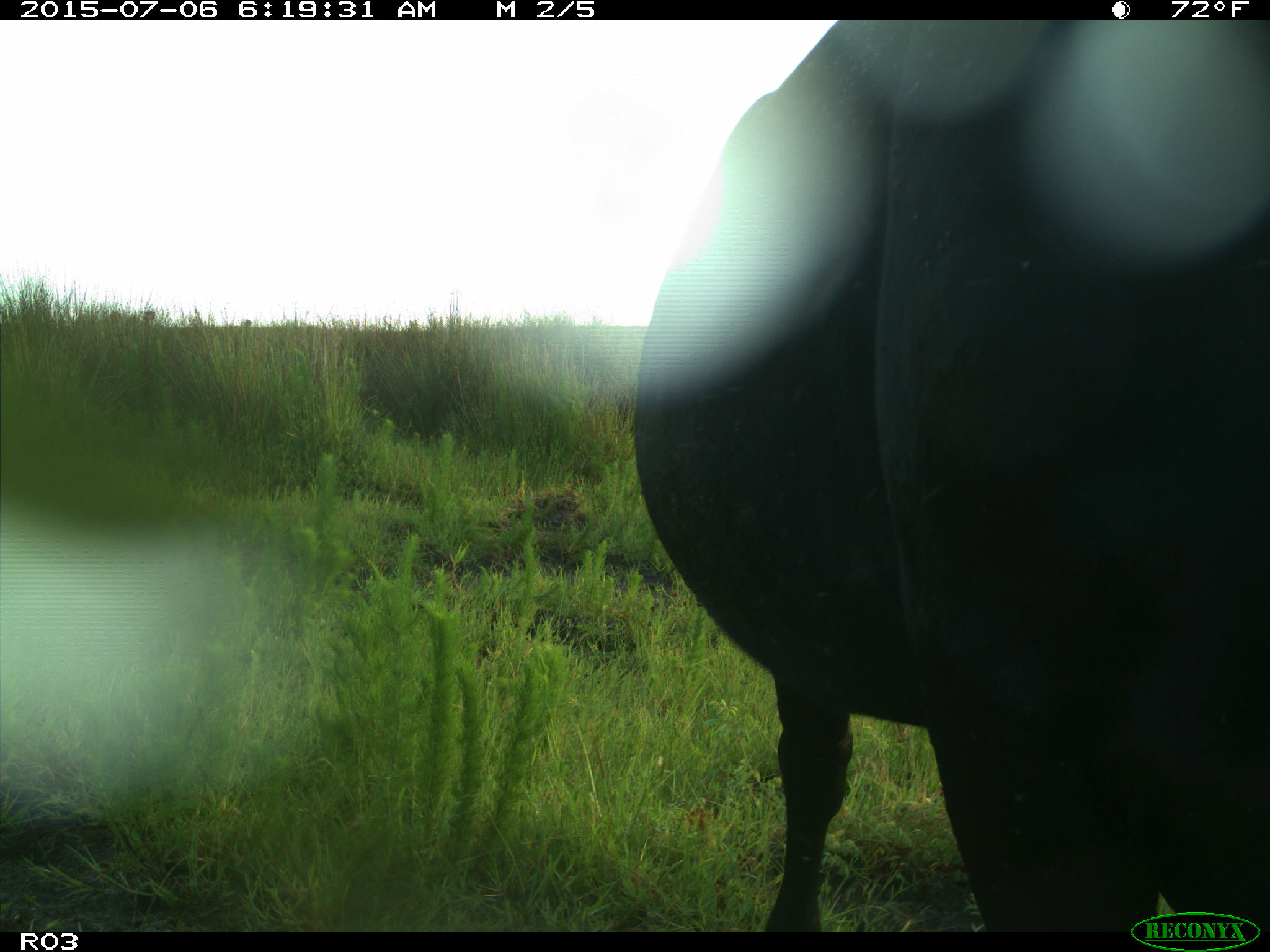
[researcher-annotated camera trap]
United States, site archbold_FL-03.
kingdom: Animalia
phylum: Chordata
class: Mammalia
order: Artiodactyla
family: Bovidae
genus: Bos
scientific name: Bos taurus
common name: domestic cow